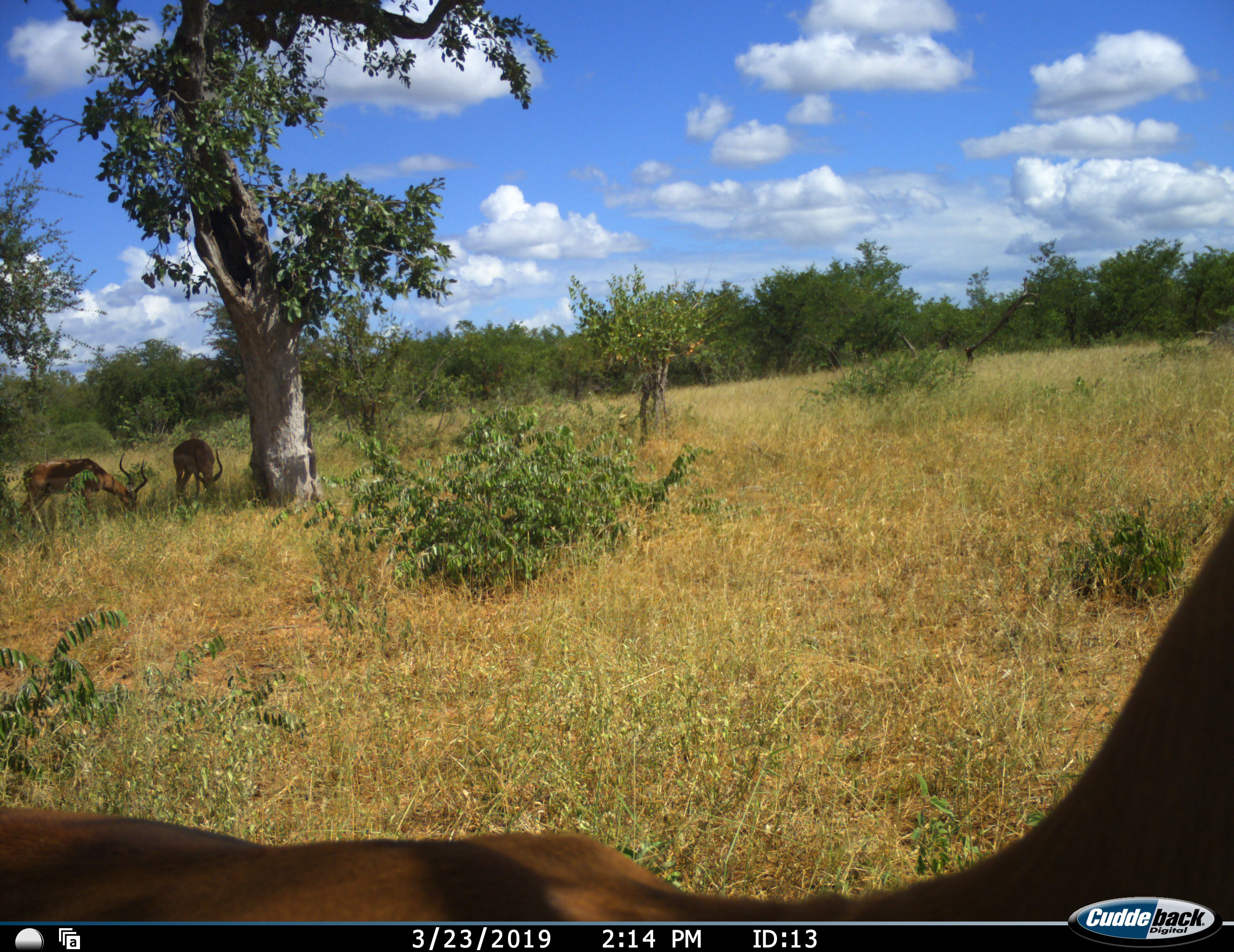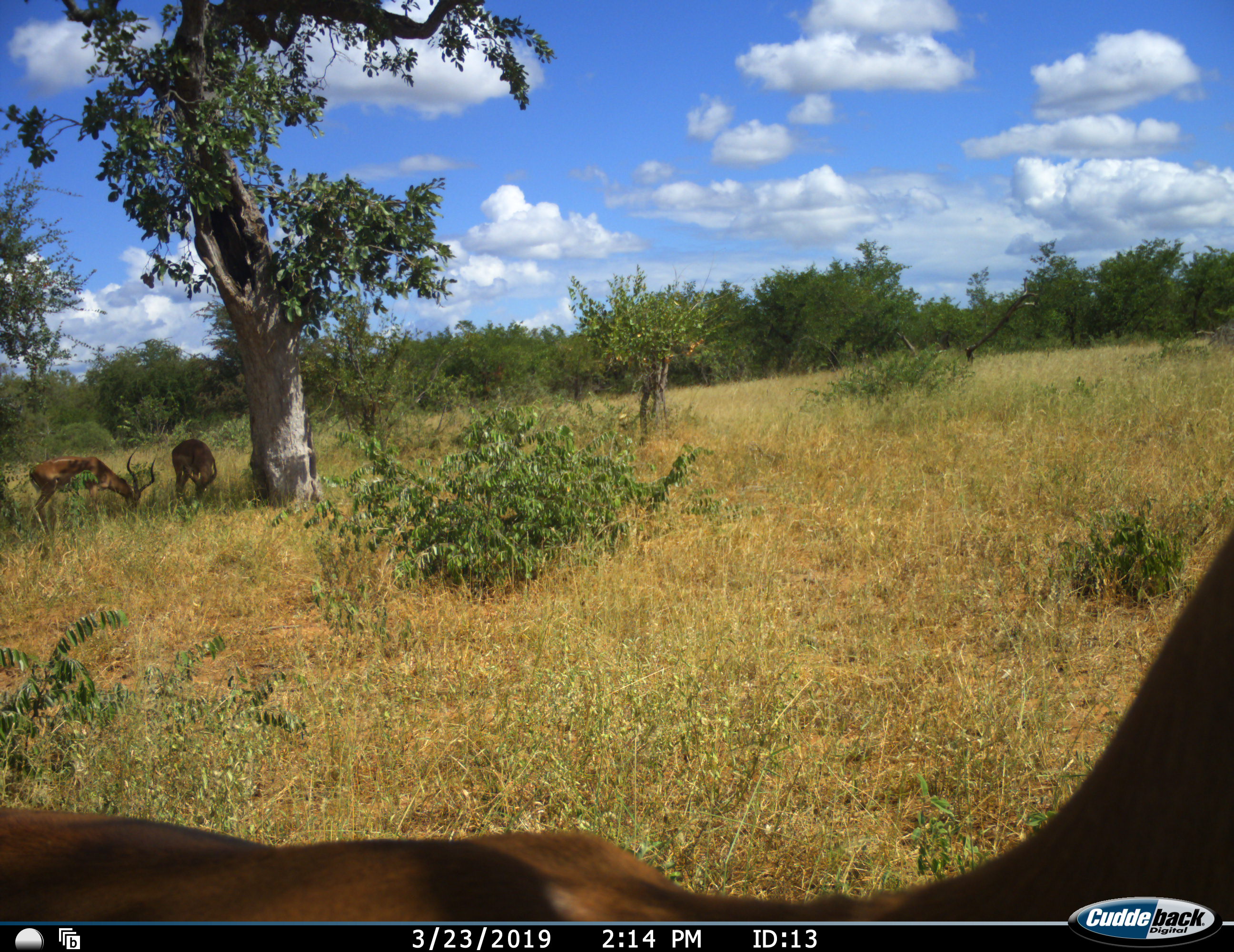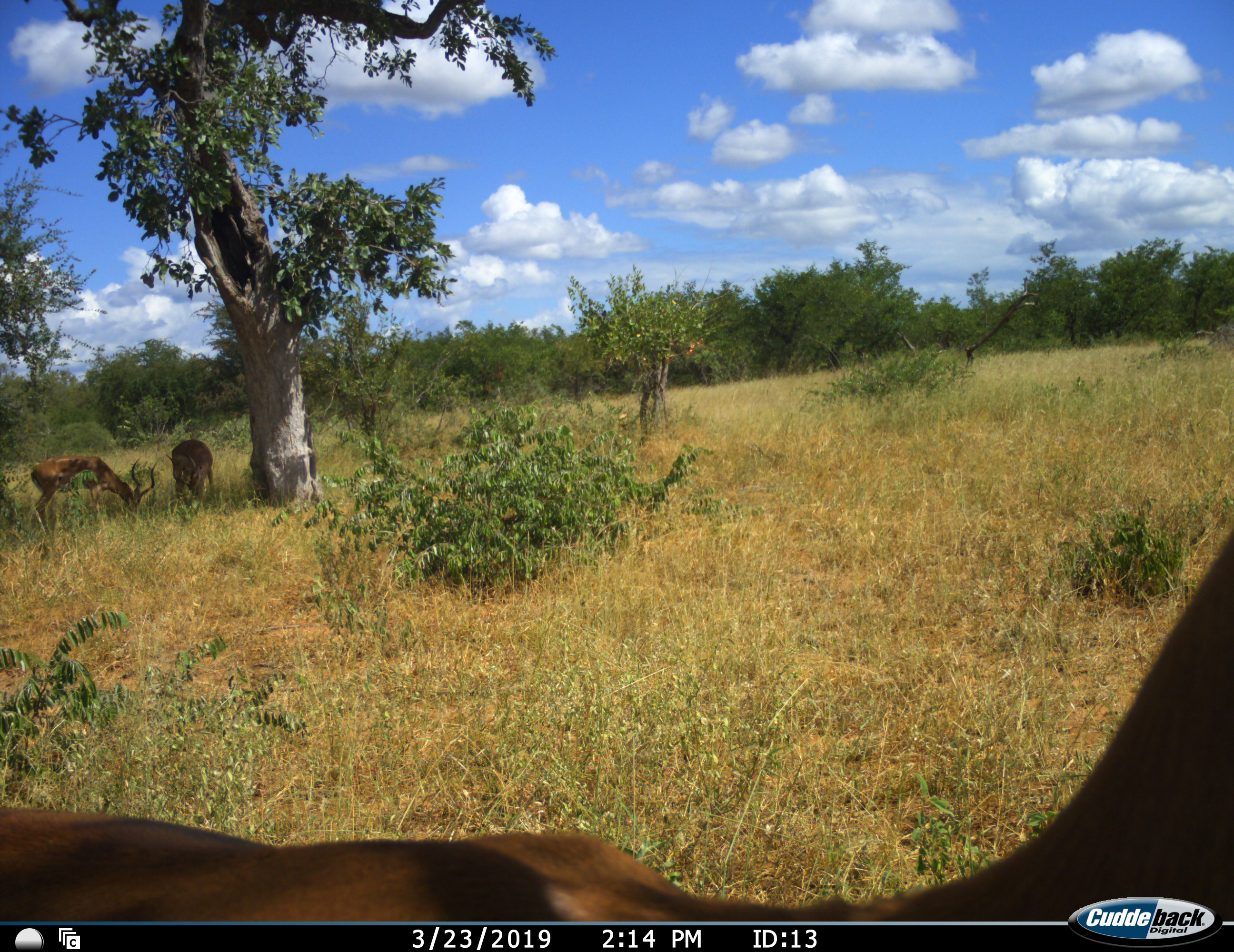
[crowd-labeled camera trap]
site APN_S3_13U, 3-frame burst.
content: unidentified animal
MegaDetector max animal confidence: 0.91